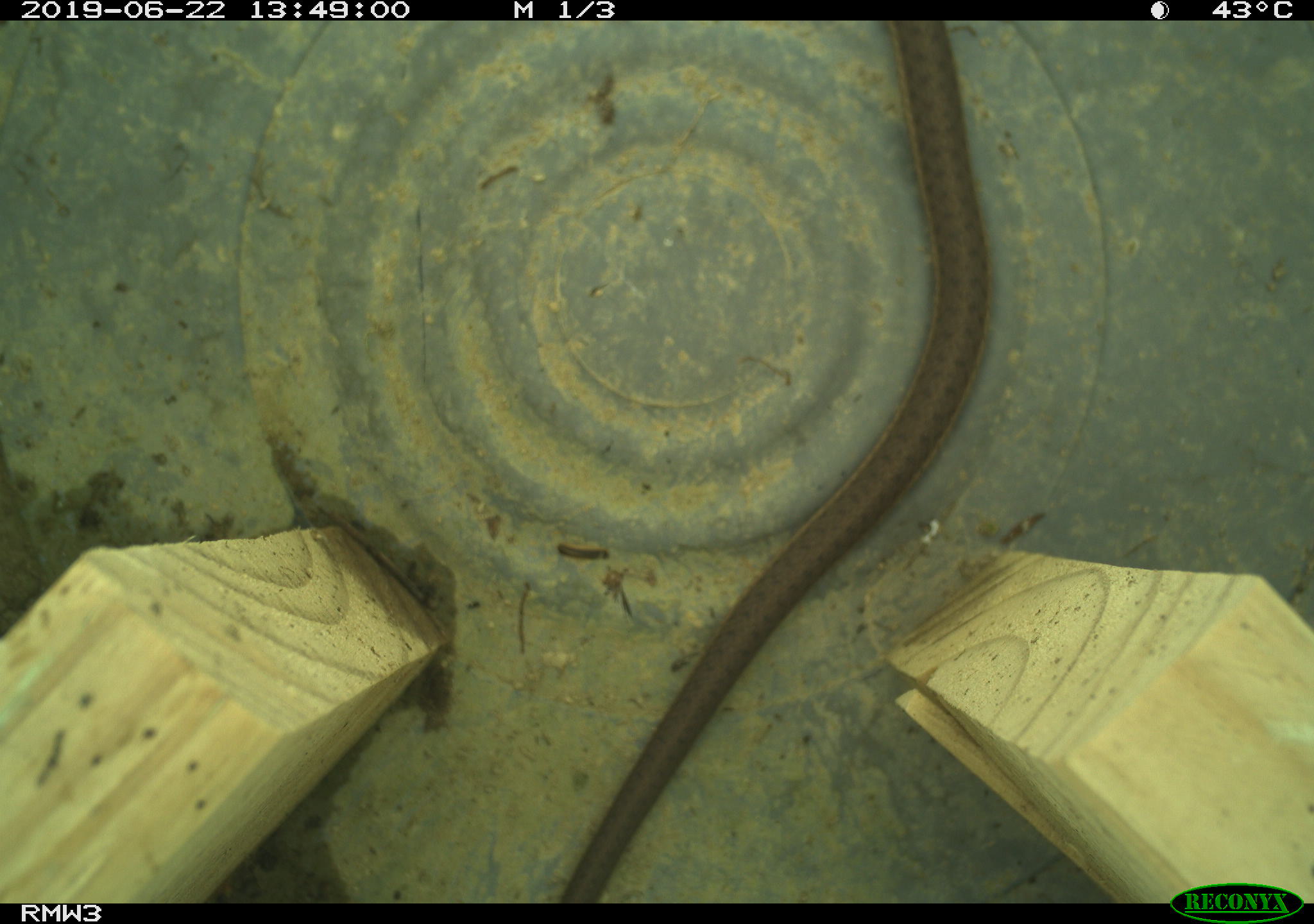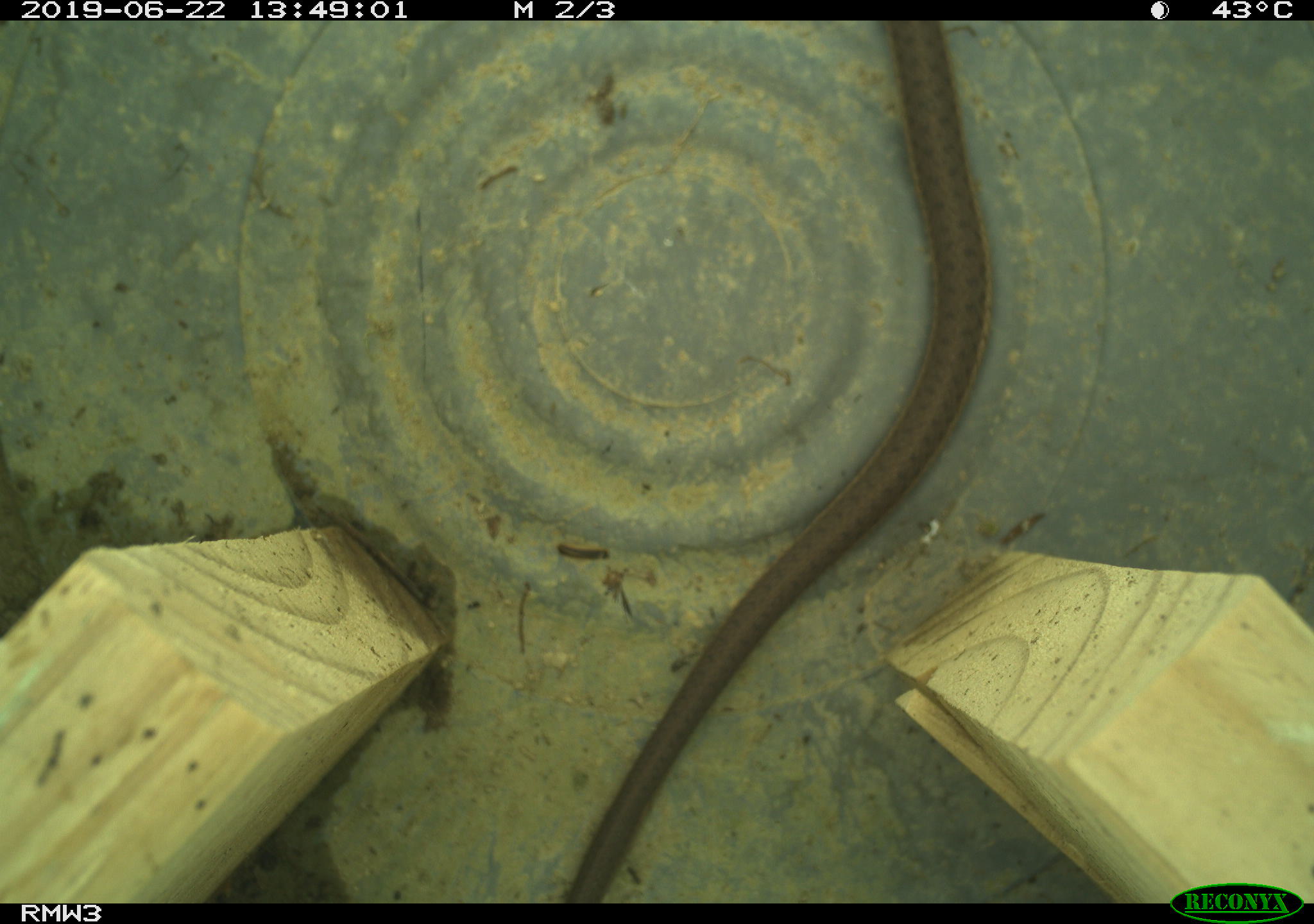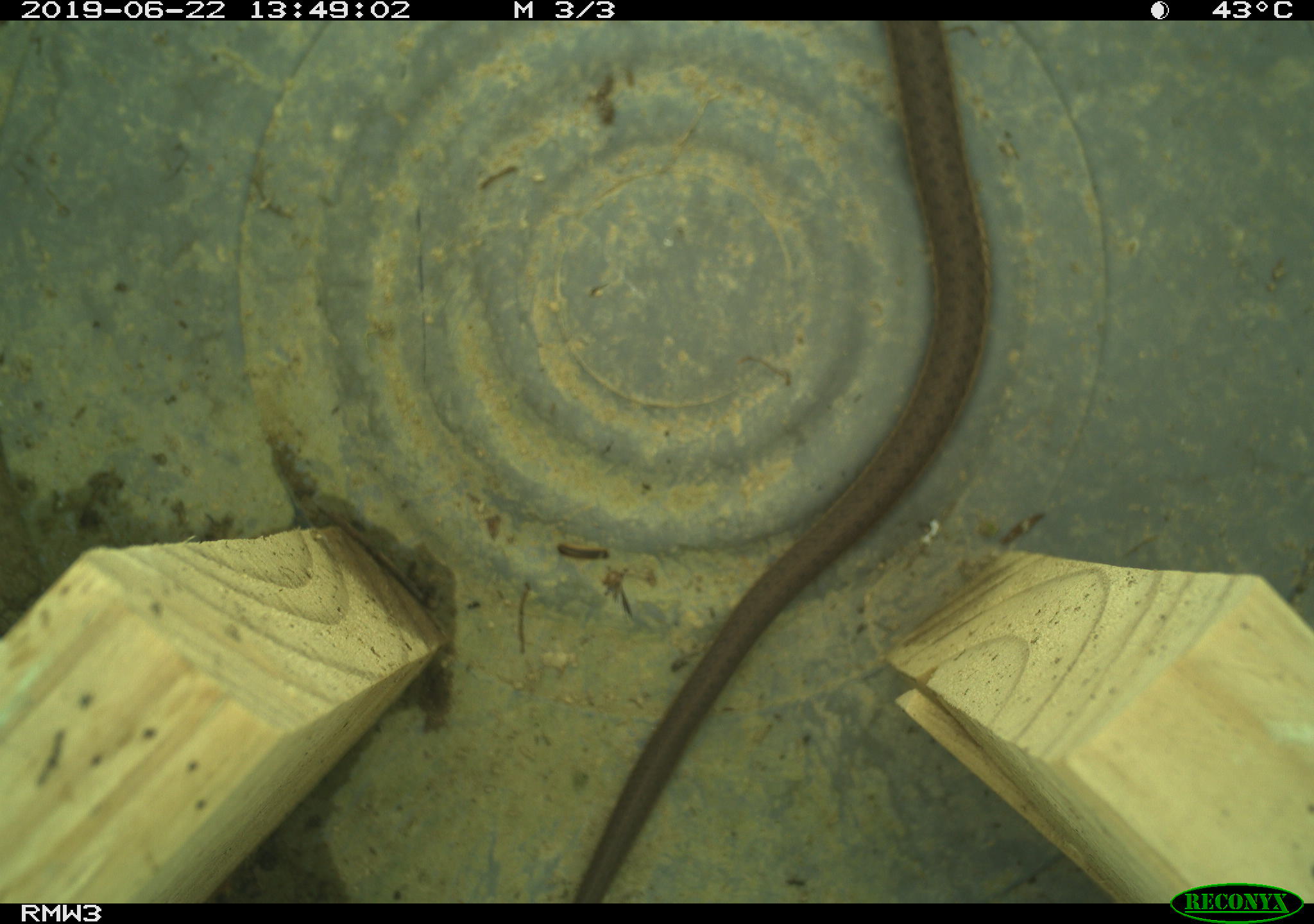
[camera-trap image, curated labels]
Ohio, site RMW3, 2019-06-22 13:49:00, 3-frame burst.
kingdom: Animalia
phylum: Chordata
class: Reptilia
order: Squamata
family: Colubridae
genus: Thamnophis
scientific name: Thamnophis sirtalis sirtalis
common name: eastern gartersnake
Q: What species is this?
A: Eastern gartersnake (Thamnophis sirtalis sirtalis).